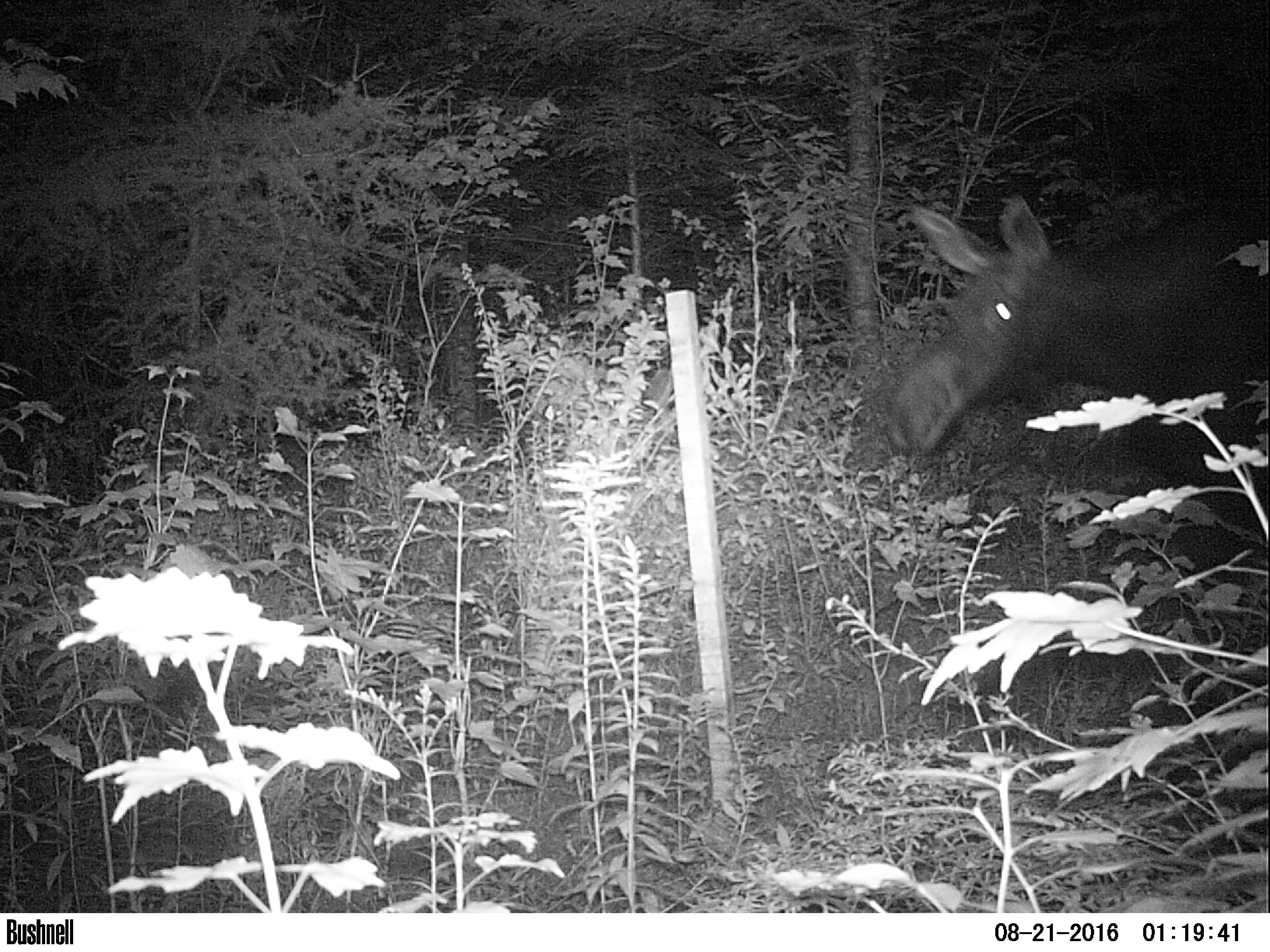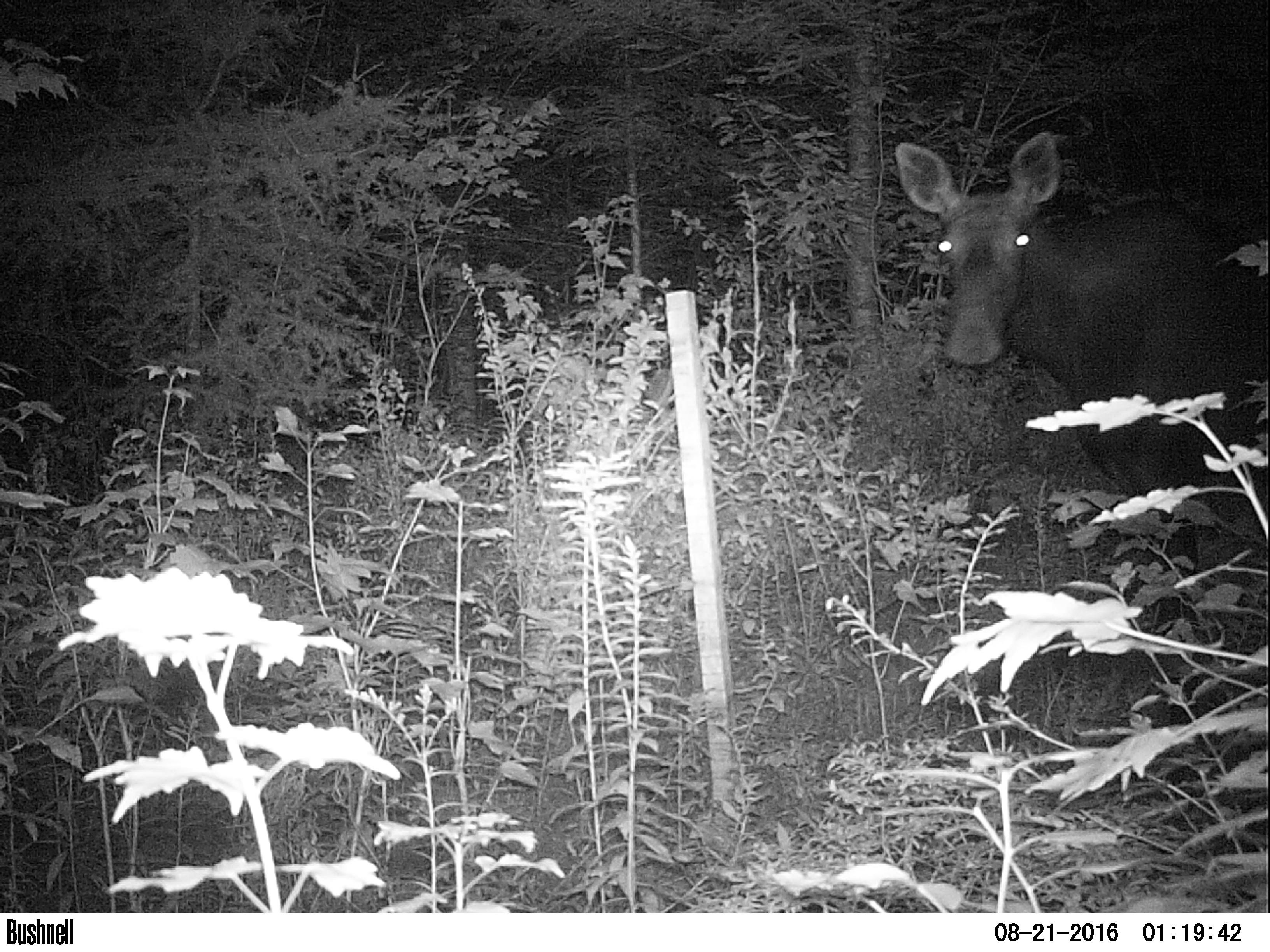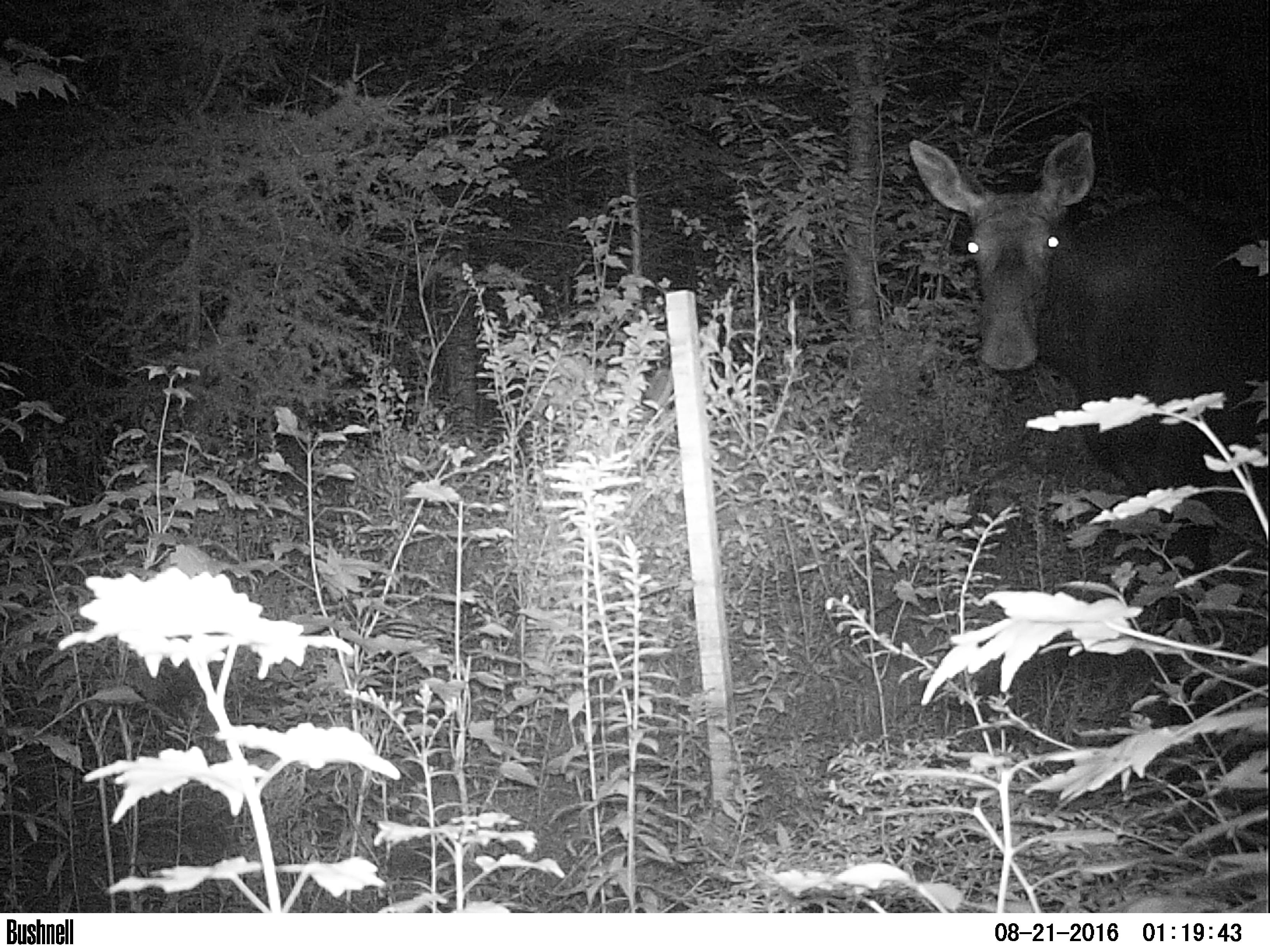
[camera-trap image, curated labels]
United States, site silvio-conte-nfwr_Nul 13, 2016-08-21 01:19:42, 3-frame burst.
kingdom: Animalia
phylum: Chordata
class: Mammalia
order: Artiodactyla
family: Cervidae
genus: Alces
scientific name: Alces alces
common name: moose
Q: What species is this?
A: Moose (Alces alces).